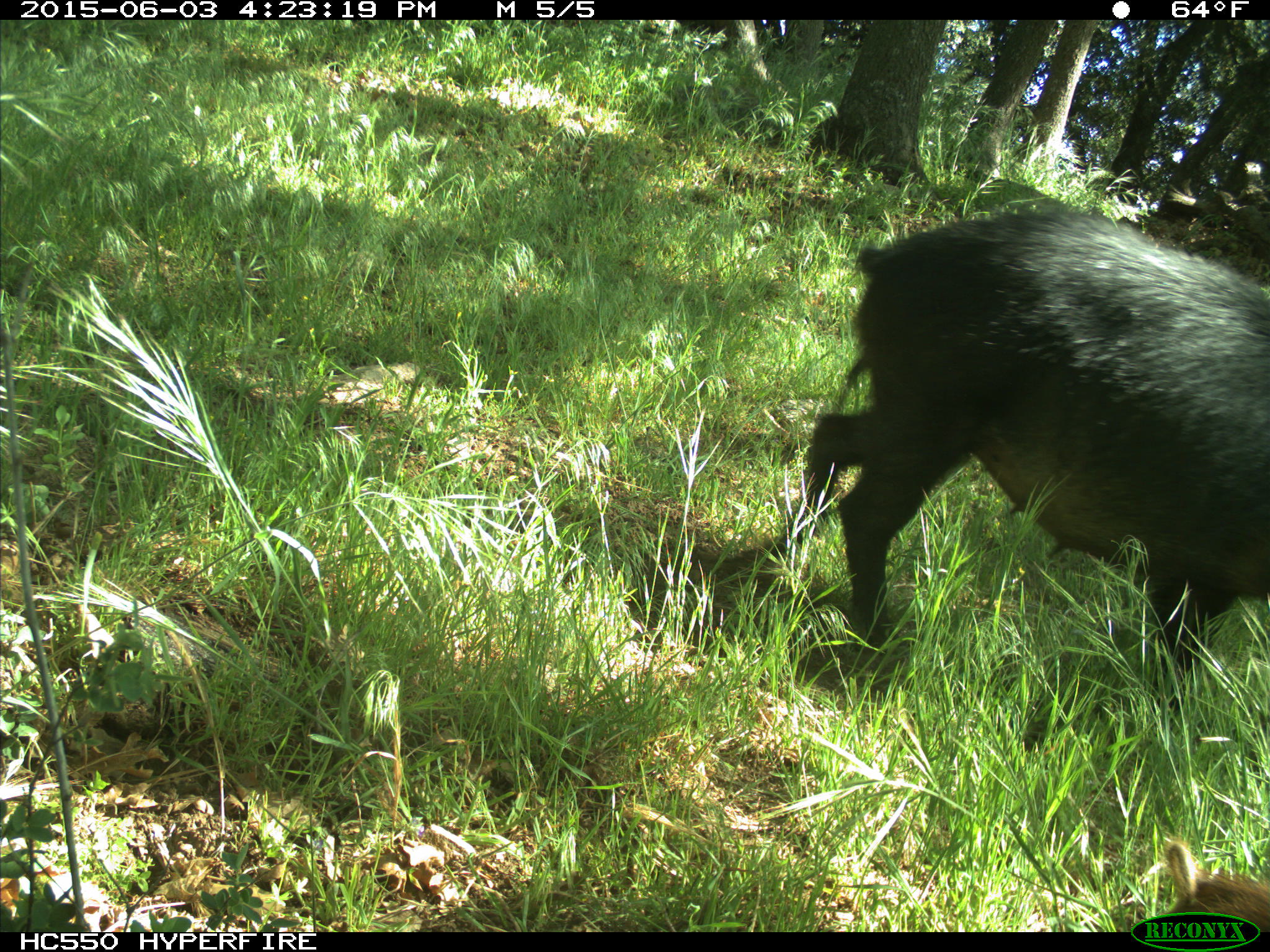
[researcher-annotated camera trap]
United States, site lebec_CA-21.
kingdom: Animalia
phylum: Chordata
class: Mammalia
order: Artiodactyla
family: Suidae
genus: Sus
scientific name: Sus scrofa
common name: wild boar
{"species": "Sus scrofa (wild boar)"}